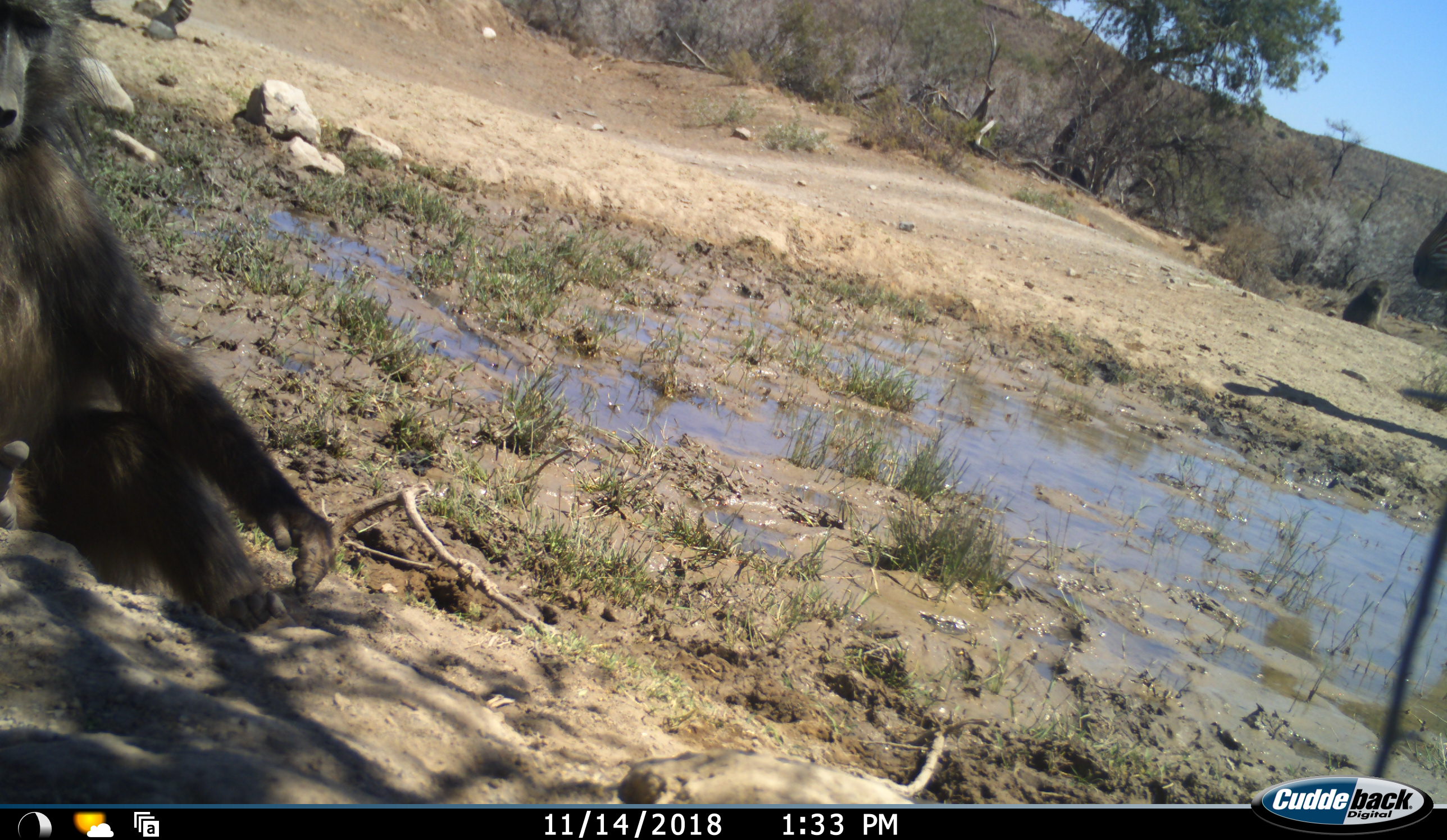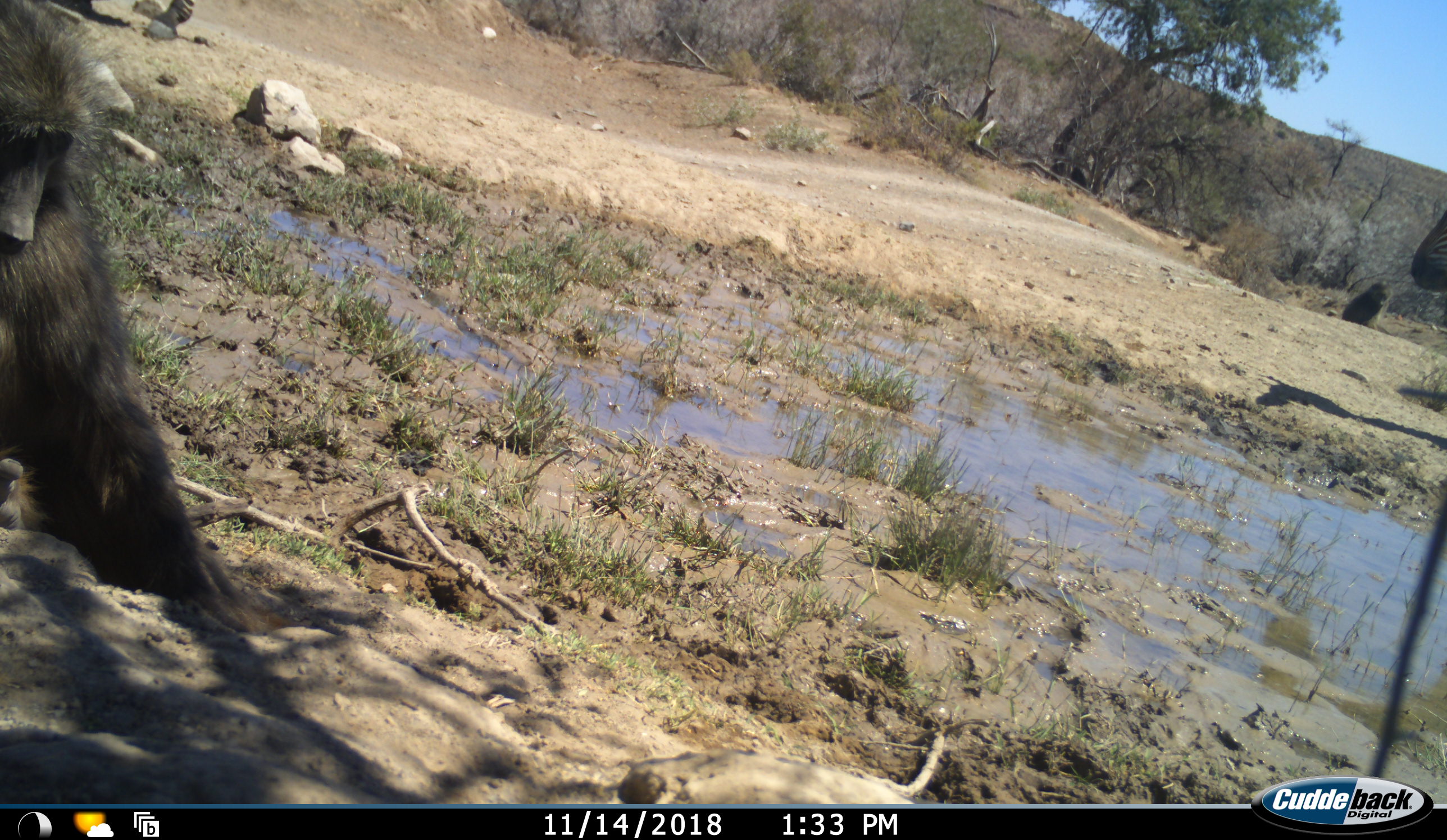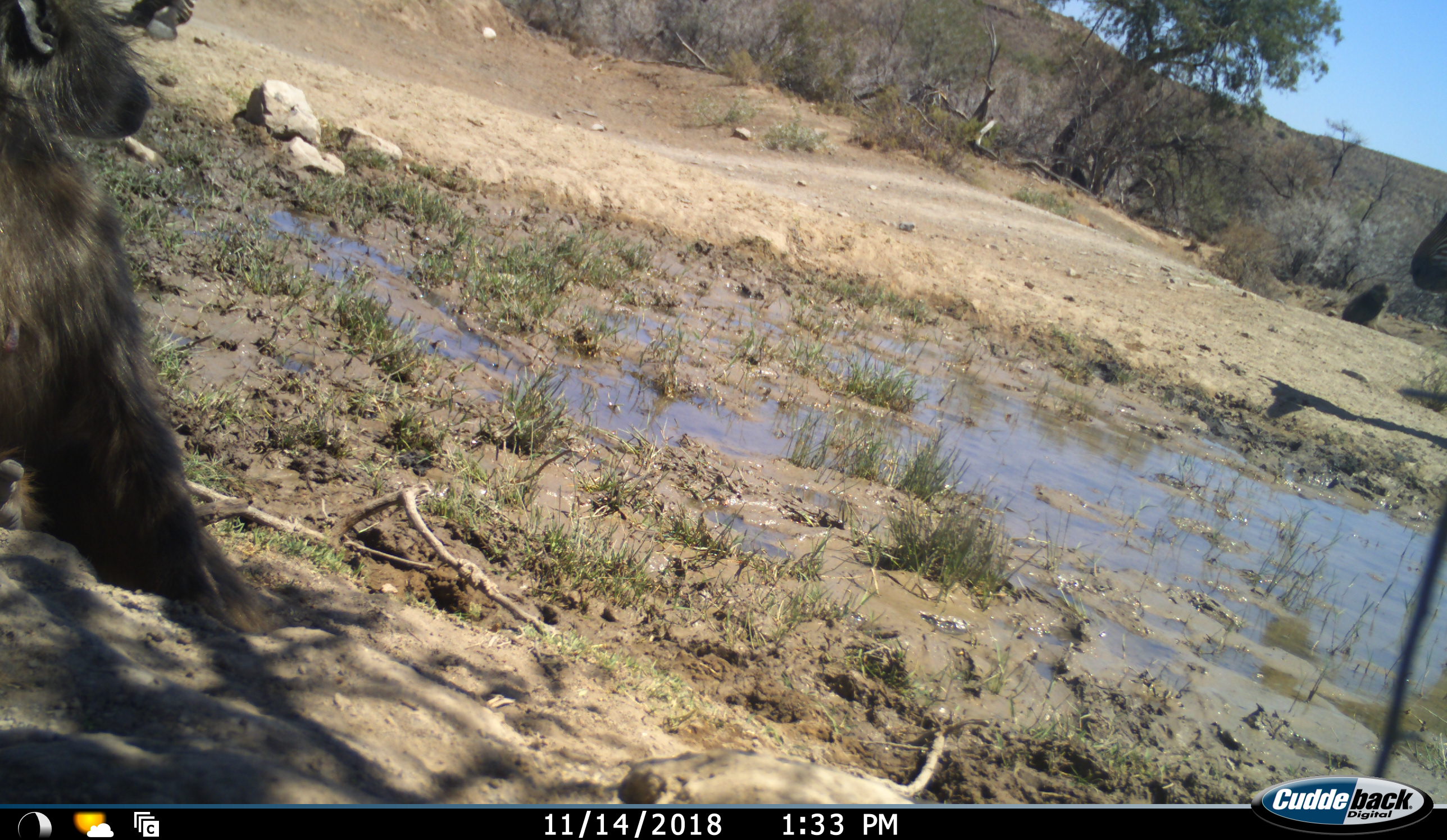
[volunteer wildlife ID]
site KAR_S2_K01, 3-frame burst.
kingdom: Animalia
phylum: Chordata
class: Mammalia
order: Primates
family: Cercopithecidae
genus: Papio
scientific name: Papio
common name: baboon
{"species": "baboon (Papio)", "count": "2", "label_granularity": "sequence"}